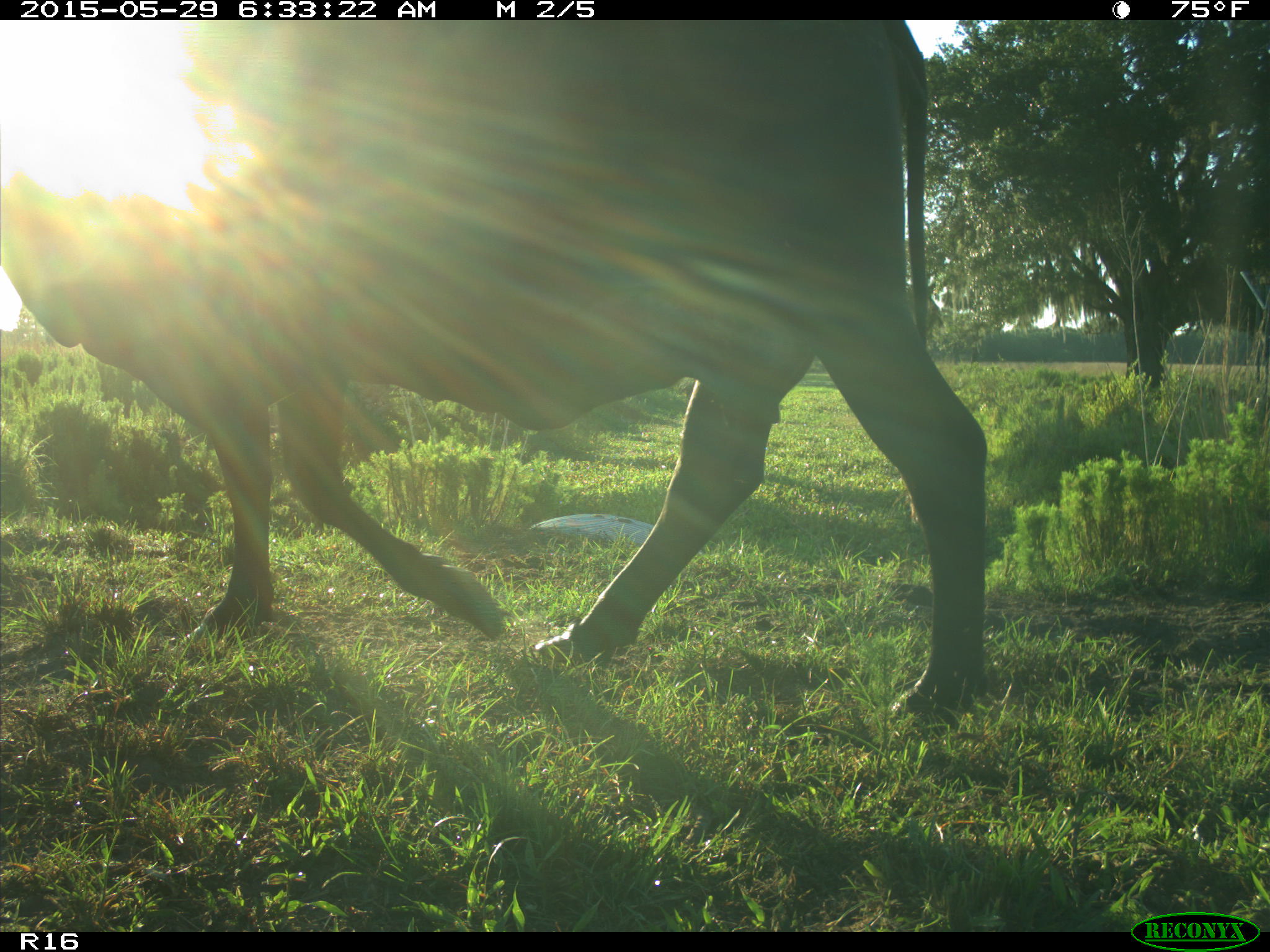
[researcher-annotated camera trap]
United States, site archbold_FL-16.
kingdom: Animalia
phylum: Chordata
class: Mammalia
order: Artiodactyla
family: Bovidae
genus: Bos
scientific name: Bos taurus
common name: domestic cow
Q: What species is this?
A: Bos taurus (domestic cow).